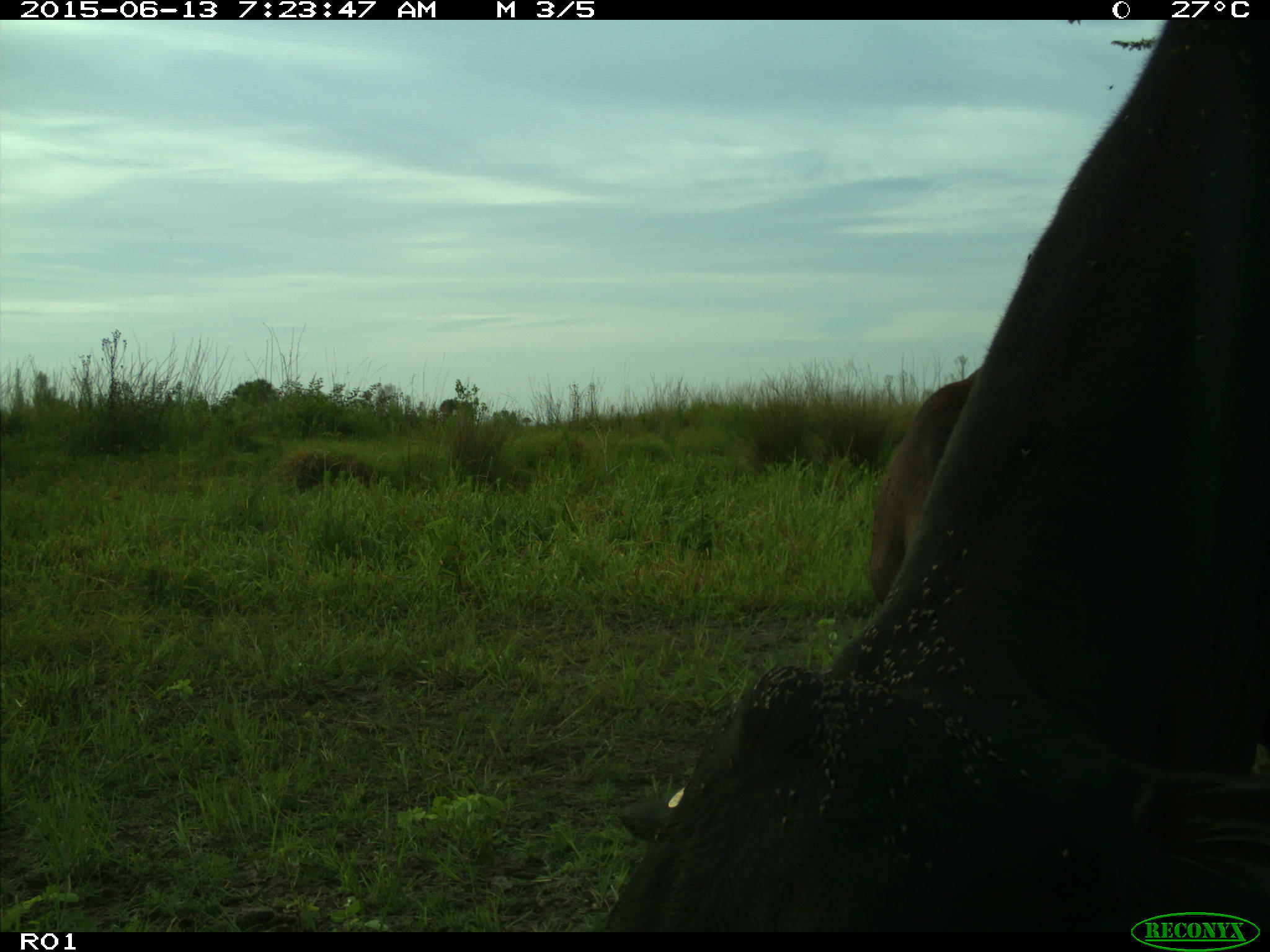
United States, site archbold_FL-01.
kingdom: Animalia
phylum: Chordata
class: Mammalia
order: Artiodactyla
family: Bovidae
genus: Bos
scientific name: Bos taurus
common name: domestic cow